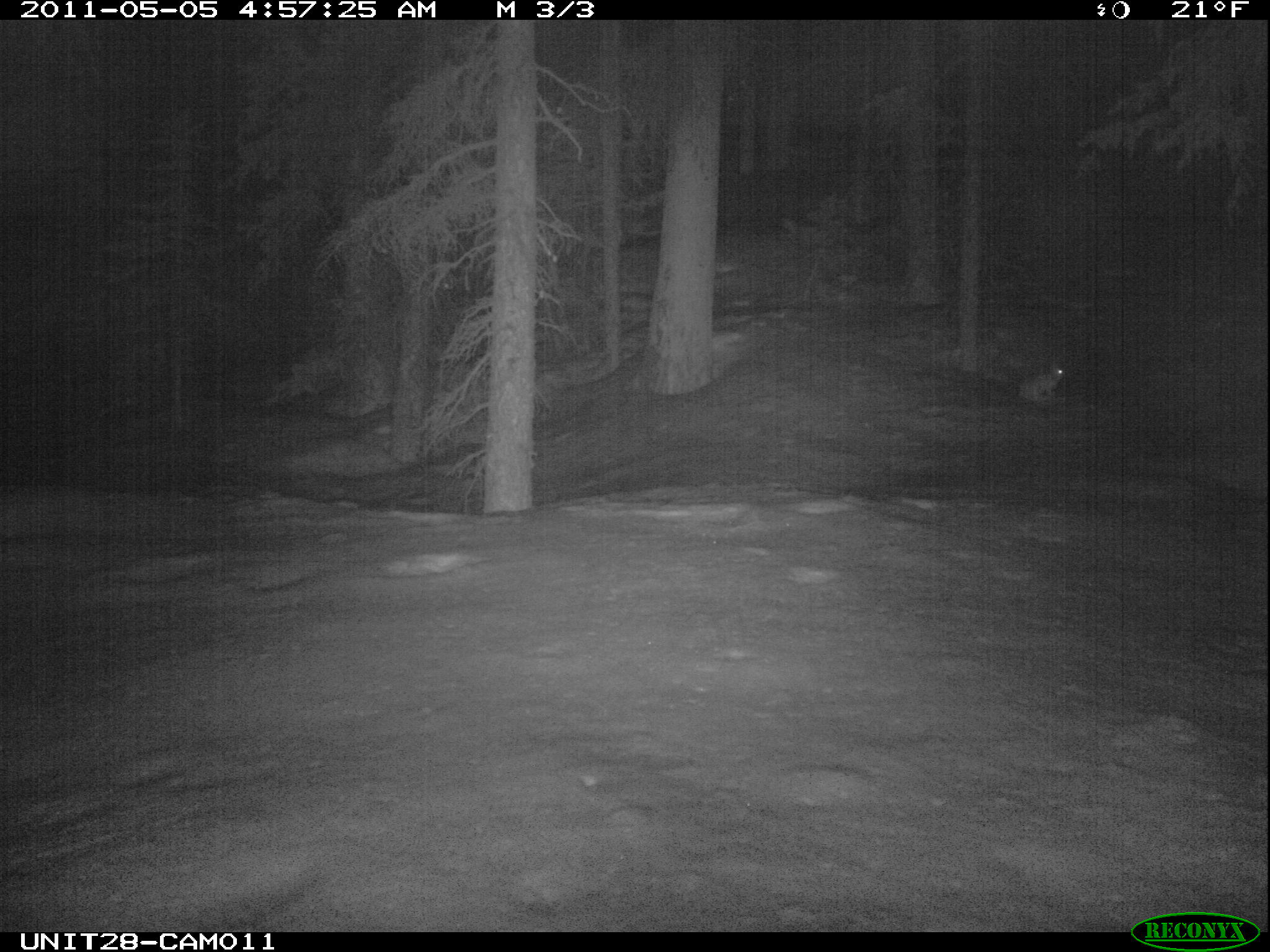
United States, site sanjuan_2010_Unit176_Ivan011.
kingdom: Animalia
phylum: Chordata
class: Mammalia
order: Lagomorpha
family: Leporidae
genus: Lepus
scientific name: Lepus americanus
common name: snowshoe hare